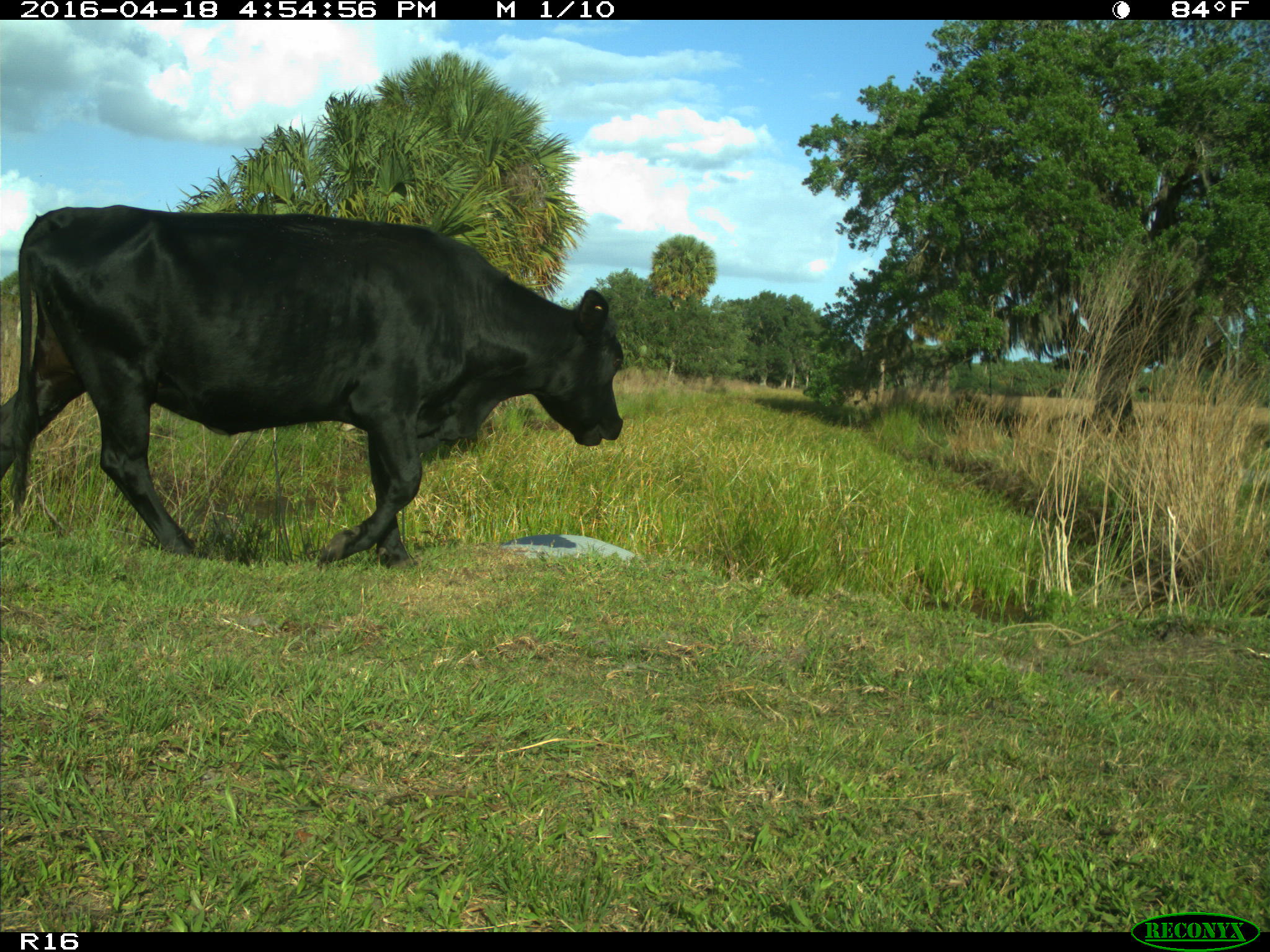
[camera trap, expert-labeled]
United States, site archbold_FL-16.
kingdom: Animalia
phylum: Chordata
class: Mammalia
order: Artiodactyla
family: Bovidae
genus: Bos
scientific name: Bos taurus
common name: domestic cow